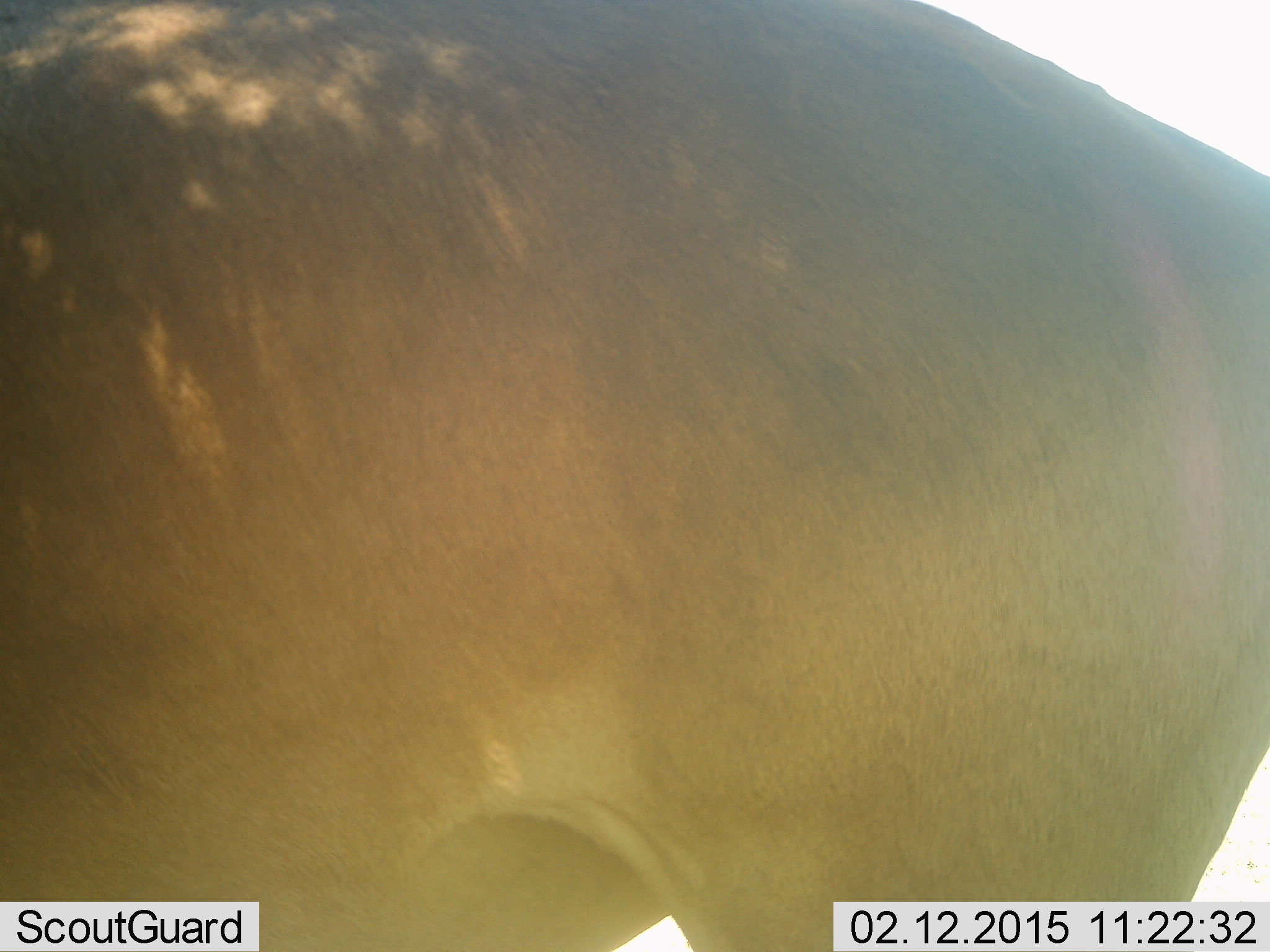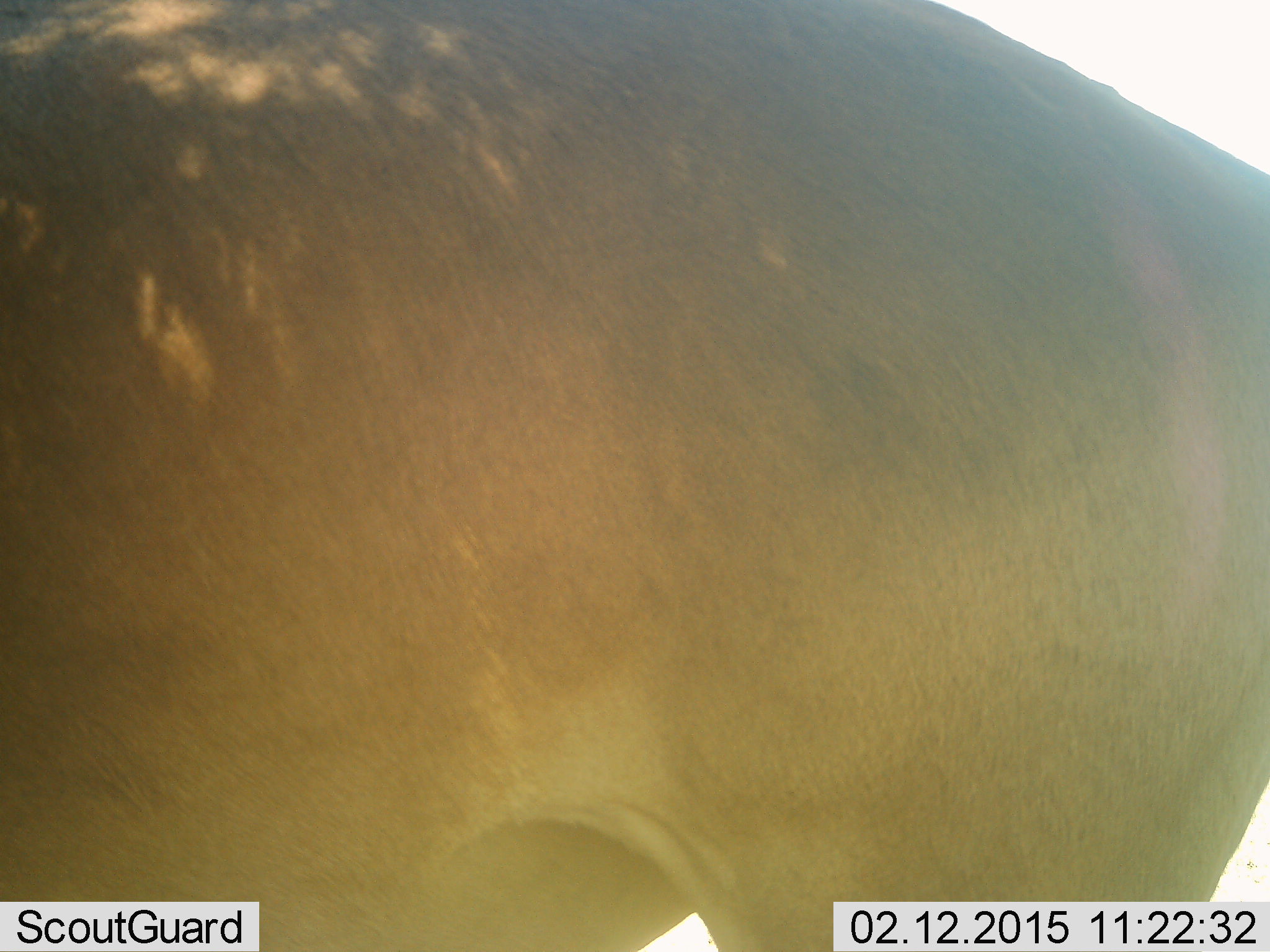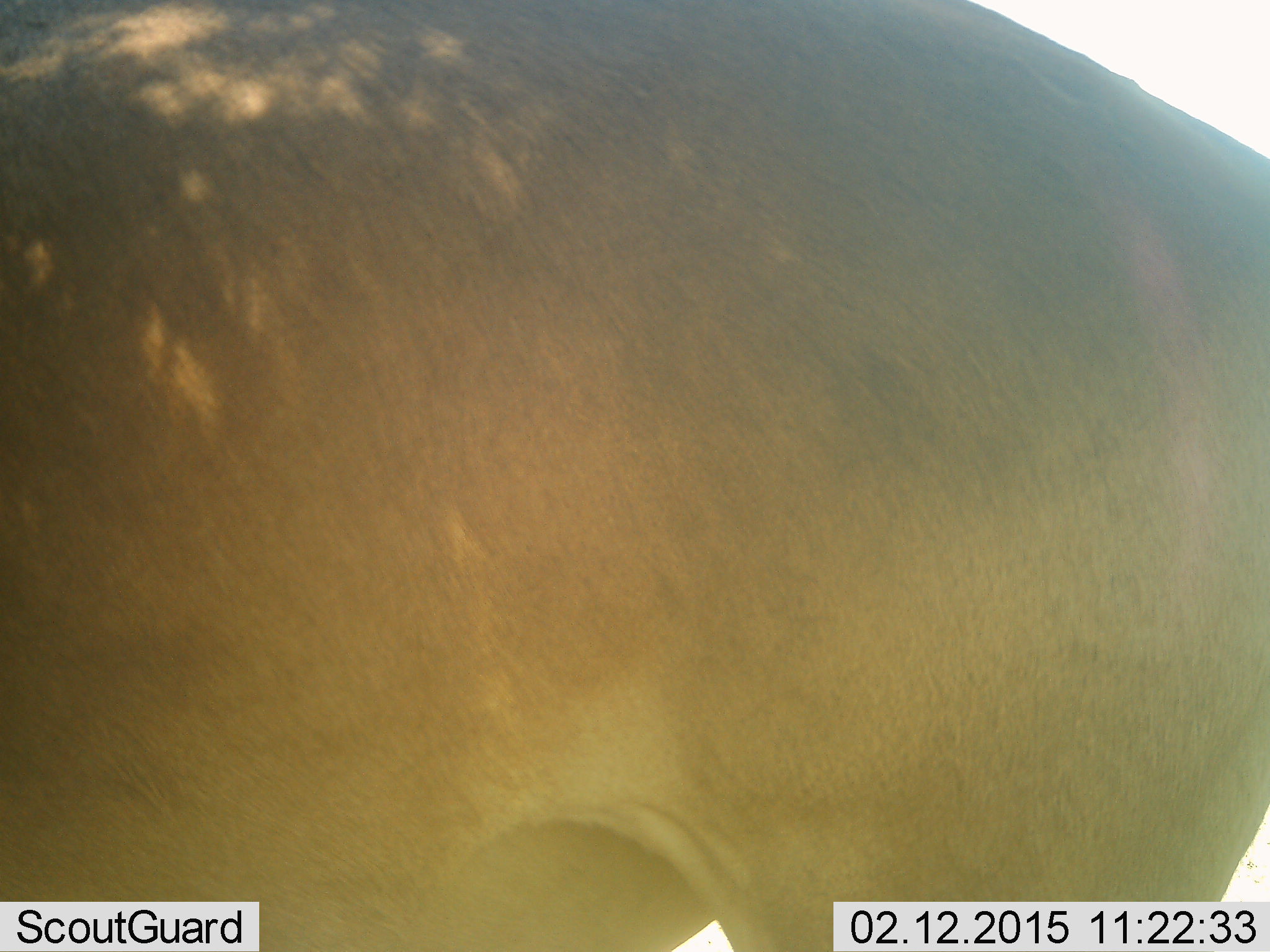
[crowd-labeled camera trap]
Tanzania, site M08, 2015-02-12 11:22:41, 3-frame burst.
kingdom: Animalia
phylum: Chordata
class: Mammalia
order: Artiodactyla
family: Bovidae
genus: Connochaetes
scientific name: Connochaetes taurinus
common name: blue wildebeest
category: wildebeest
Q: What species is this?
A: Wildebeest (blue wildebeest) (Connochaetes taurinus).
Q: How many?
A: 1.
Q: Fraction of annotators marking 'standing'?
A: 100%.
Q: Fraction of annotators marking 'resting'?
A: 0%.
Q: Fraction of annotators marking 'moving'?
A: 0%.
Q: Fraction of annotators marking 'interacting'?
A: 0%.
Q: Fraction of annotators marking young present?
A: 0%.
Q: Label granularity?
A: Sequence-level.